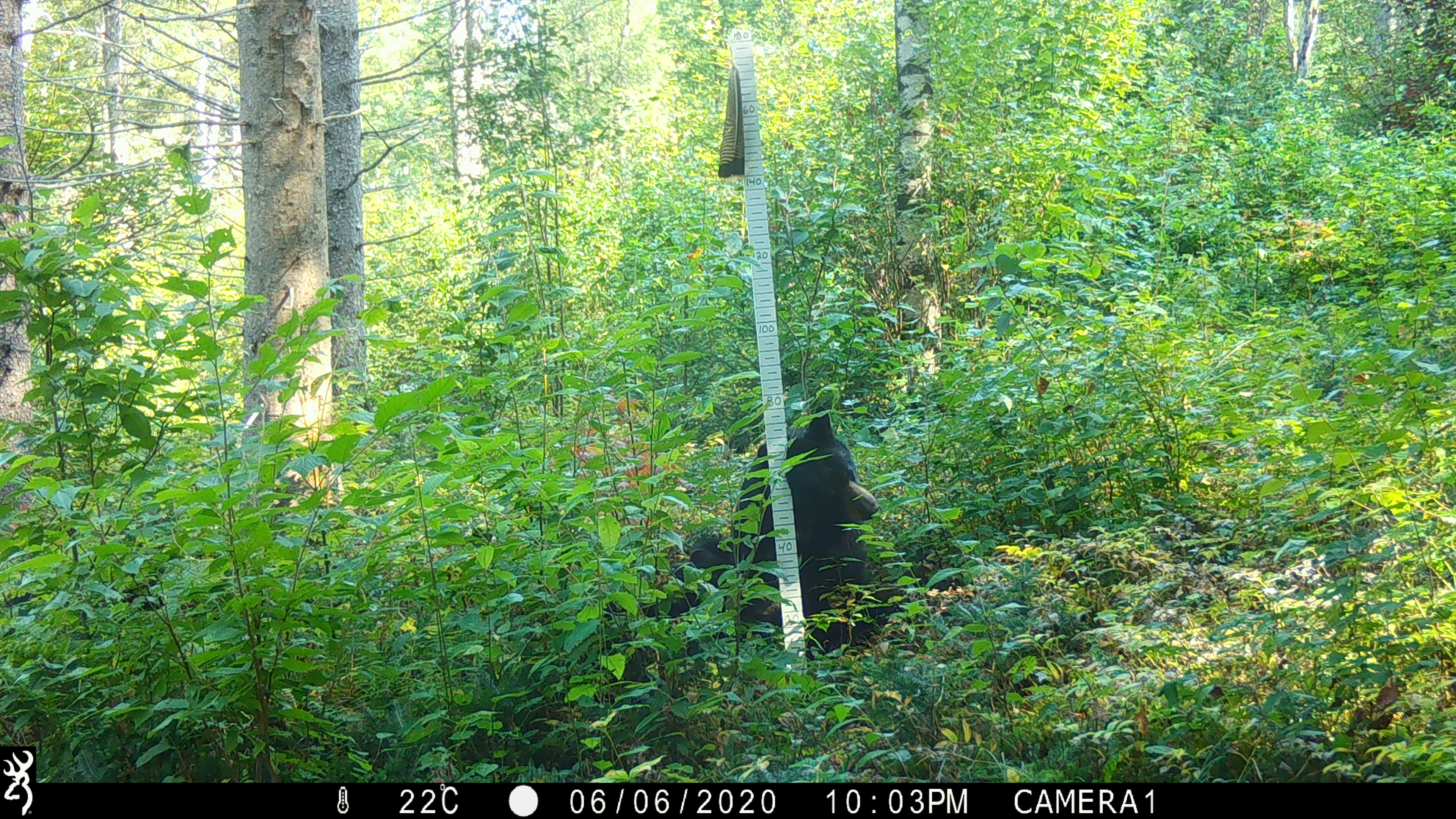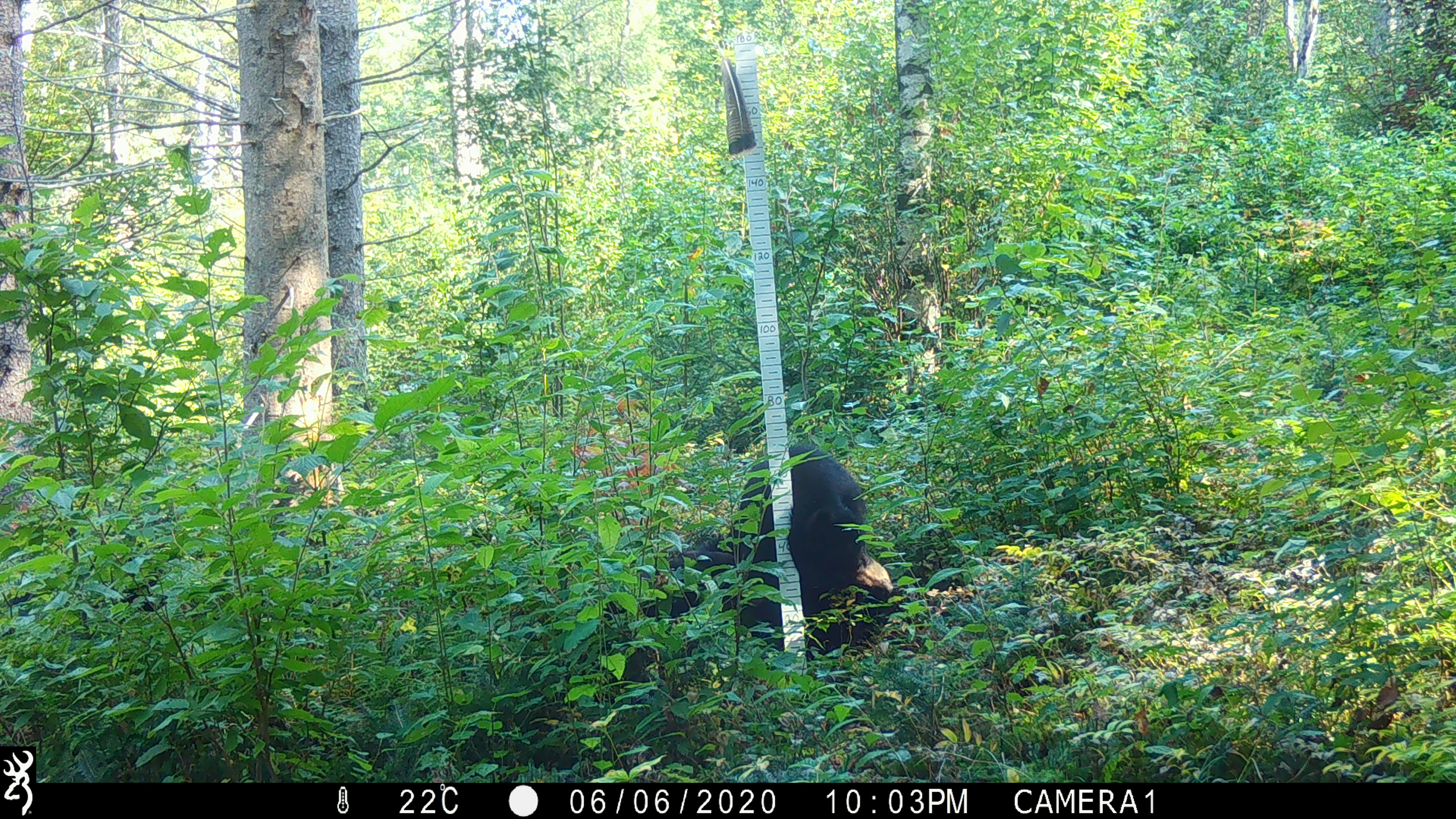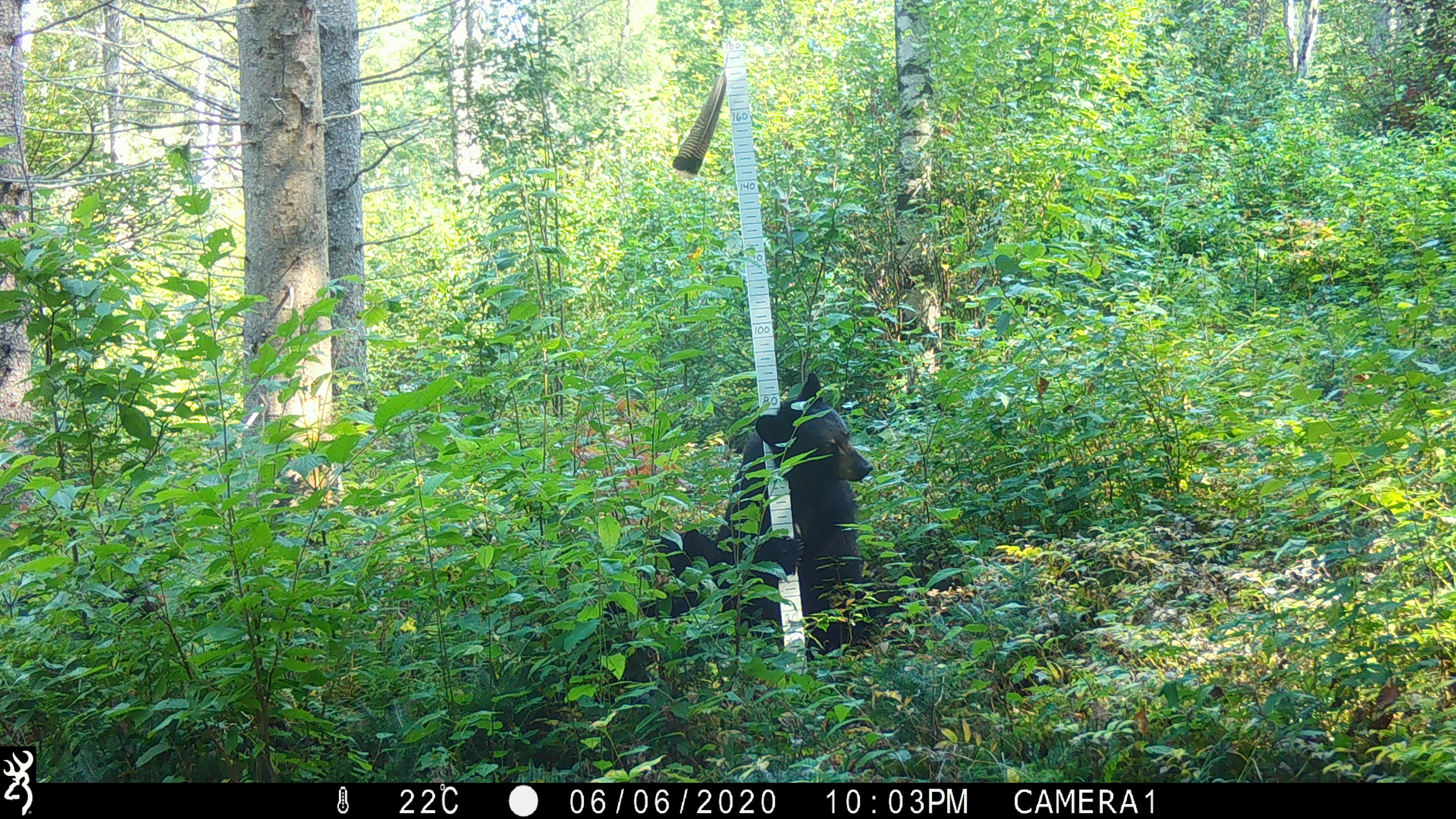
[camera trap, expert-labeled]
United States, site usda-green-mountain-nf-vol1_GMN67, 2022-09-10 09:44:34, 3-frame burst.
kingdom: Animalia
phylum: Chordata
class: Mammalia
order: Carnivora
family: Ursidae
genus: Ursus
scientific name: Ursus americanus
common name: black bear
Black bear (Ursus americanus).